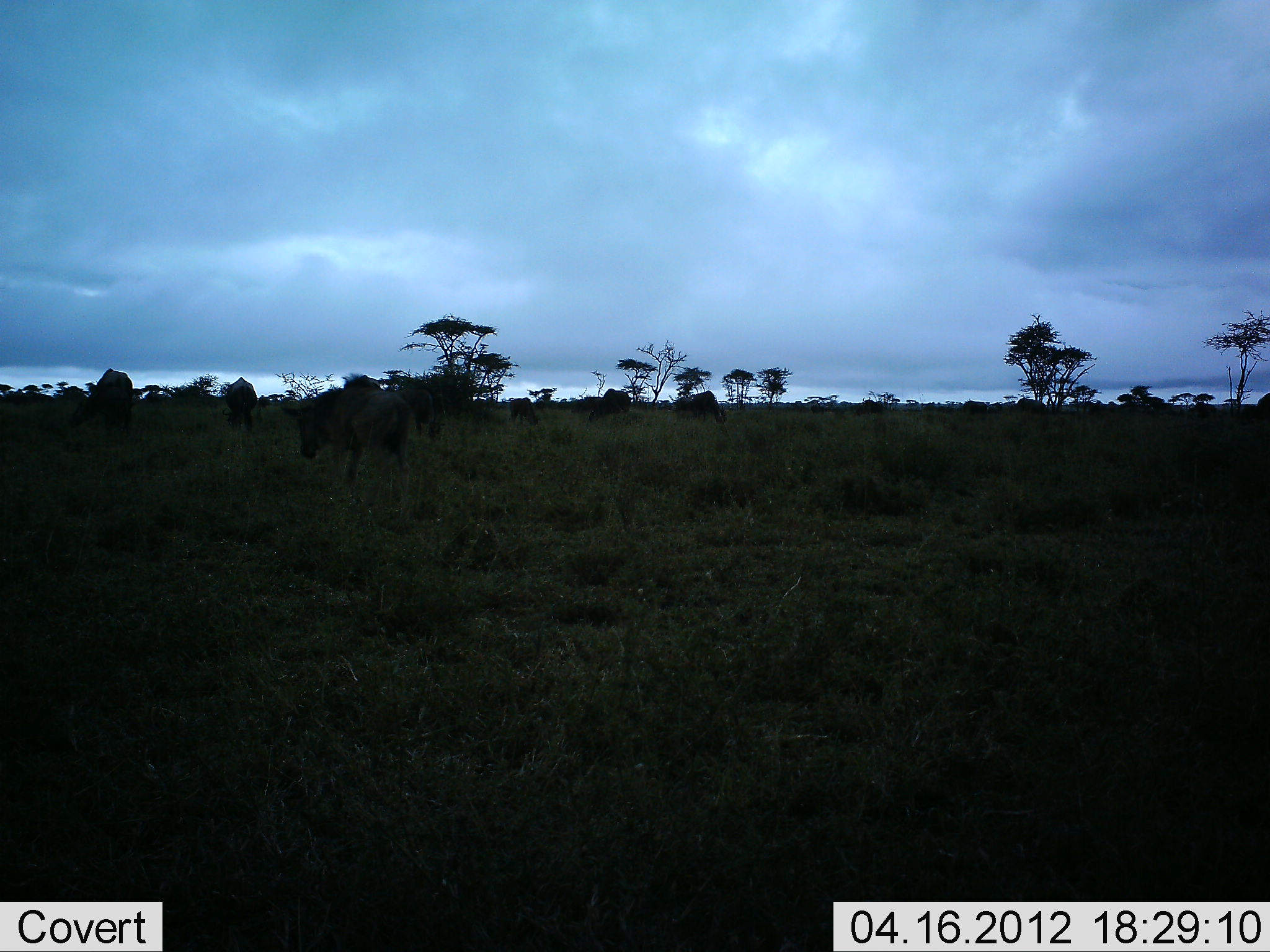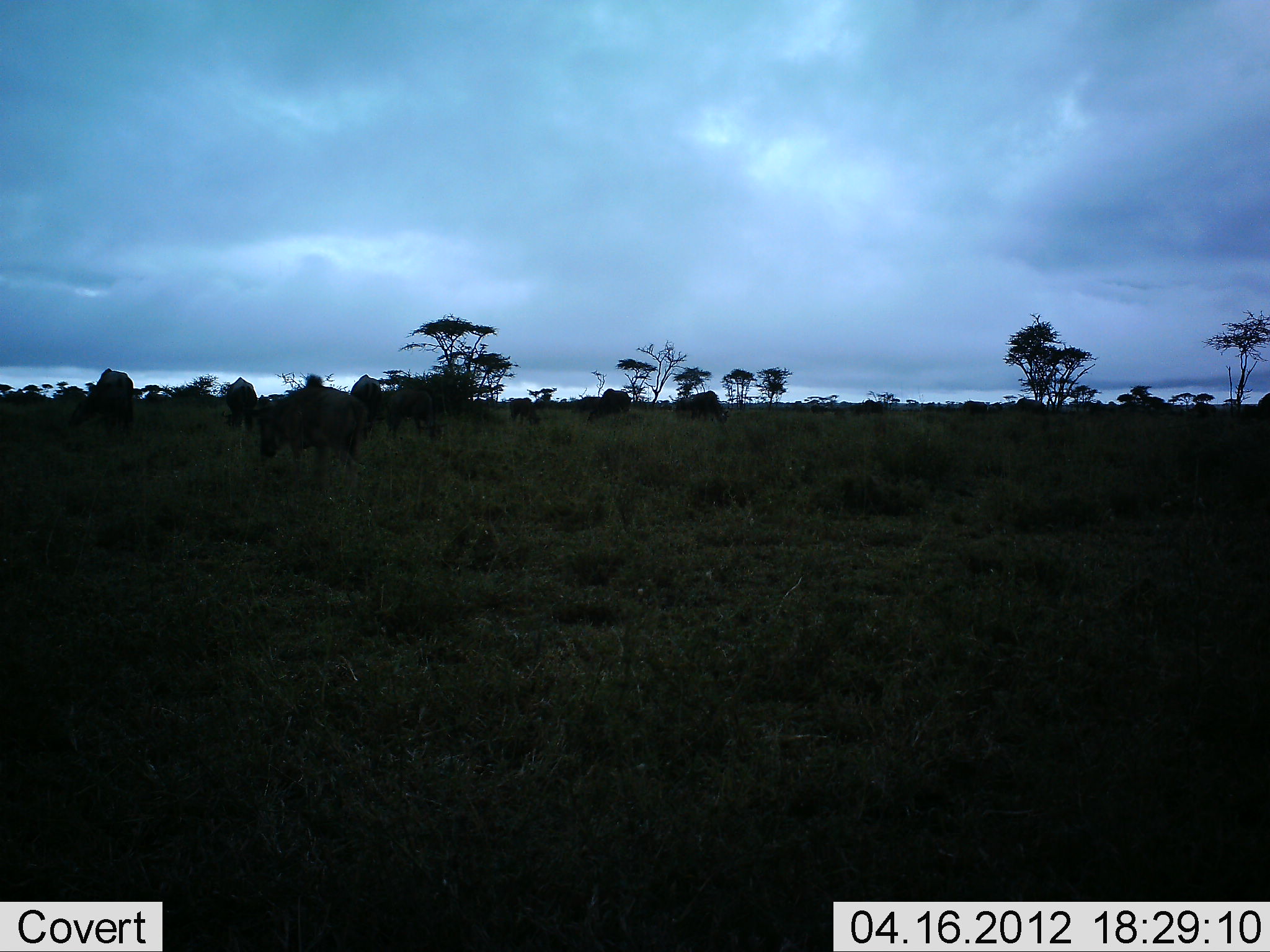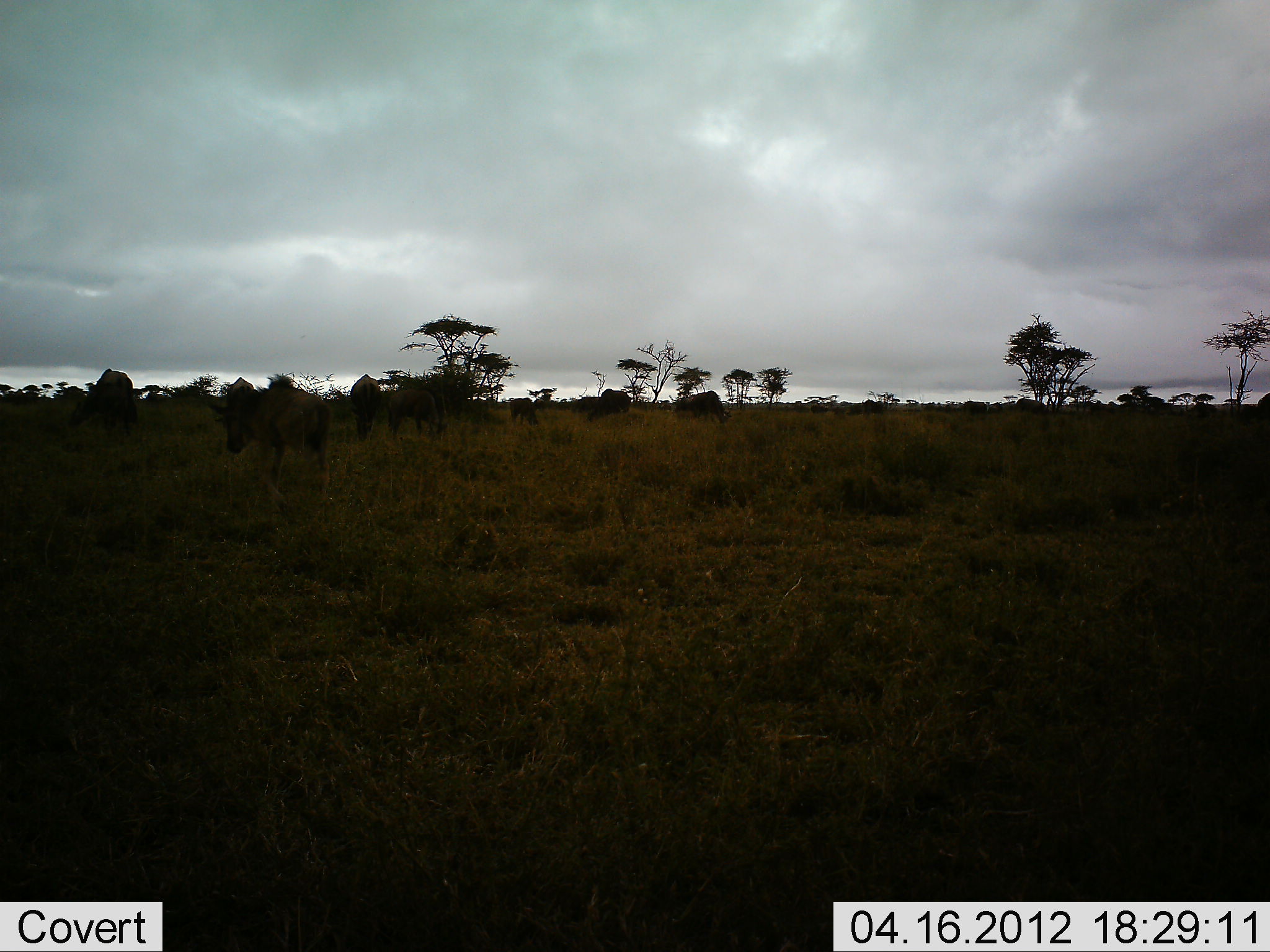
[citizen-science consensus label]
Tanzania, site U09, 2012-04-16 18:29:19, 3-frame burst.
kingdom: Animalia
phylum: Chordata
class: Mammalia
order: Artiodactyla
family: Bovidae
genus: Connochaetes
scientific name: Connochaetes taurinus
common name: blue wildebeest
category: wildebeest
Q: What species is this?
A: Wildebeest (blue wildebeest) (Connochaetes taurinus).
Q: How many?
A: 7.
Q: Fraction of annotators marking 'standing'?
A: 26%.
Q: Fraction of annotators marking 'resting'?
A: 5%.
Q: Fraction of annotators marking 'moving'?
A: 47%.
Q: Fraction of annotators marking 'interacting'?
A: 0%.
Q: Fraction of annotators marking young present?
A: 5%.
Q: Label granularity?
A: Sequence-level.